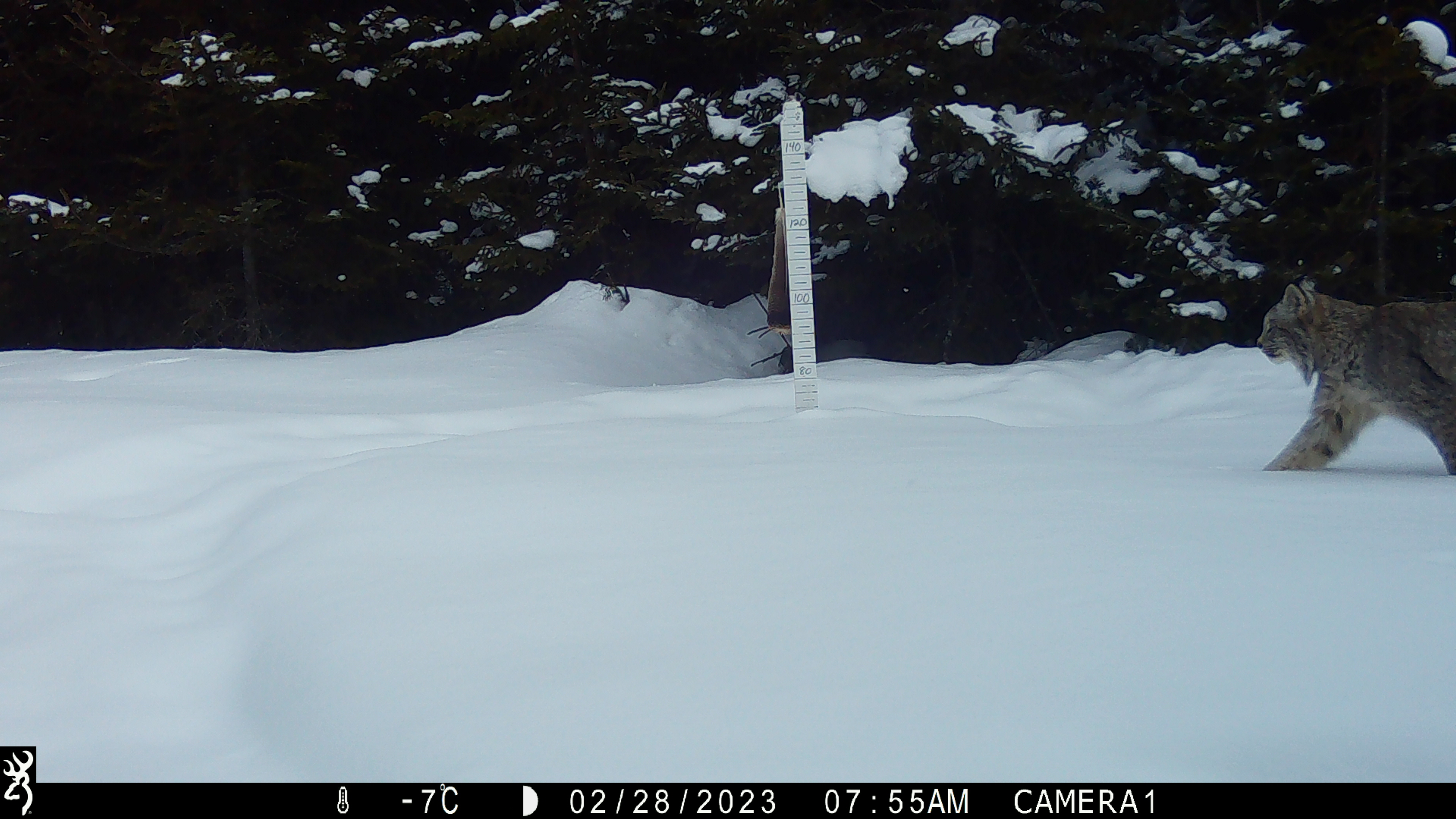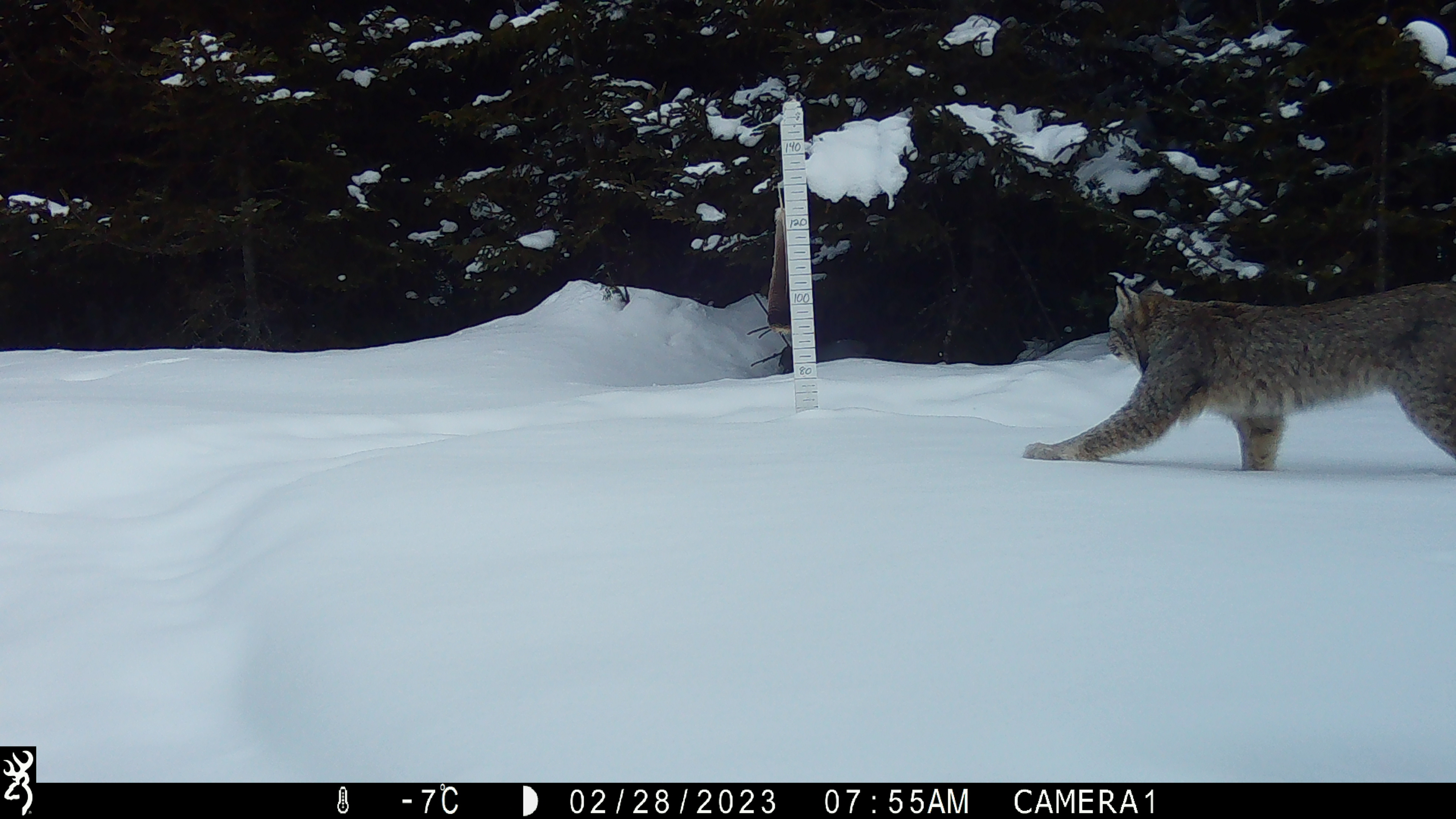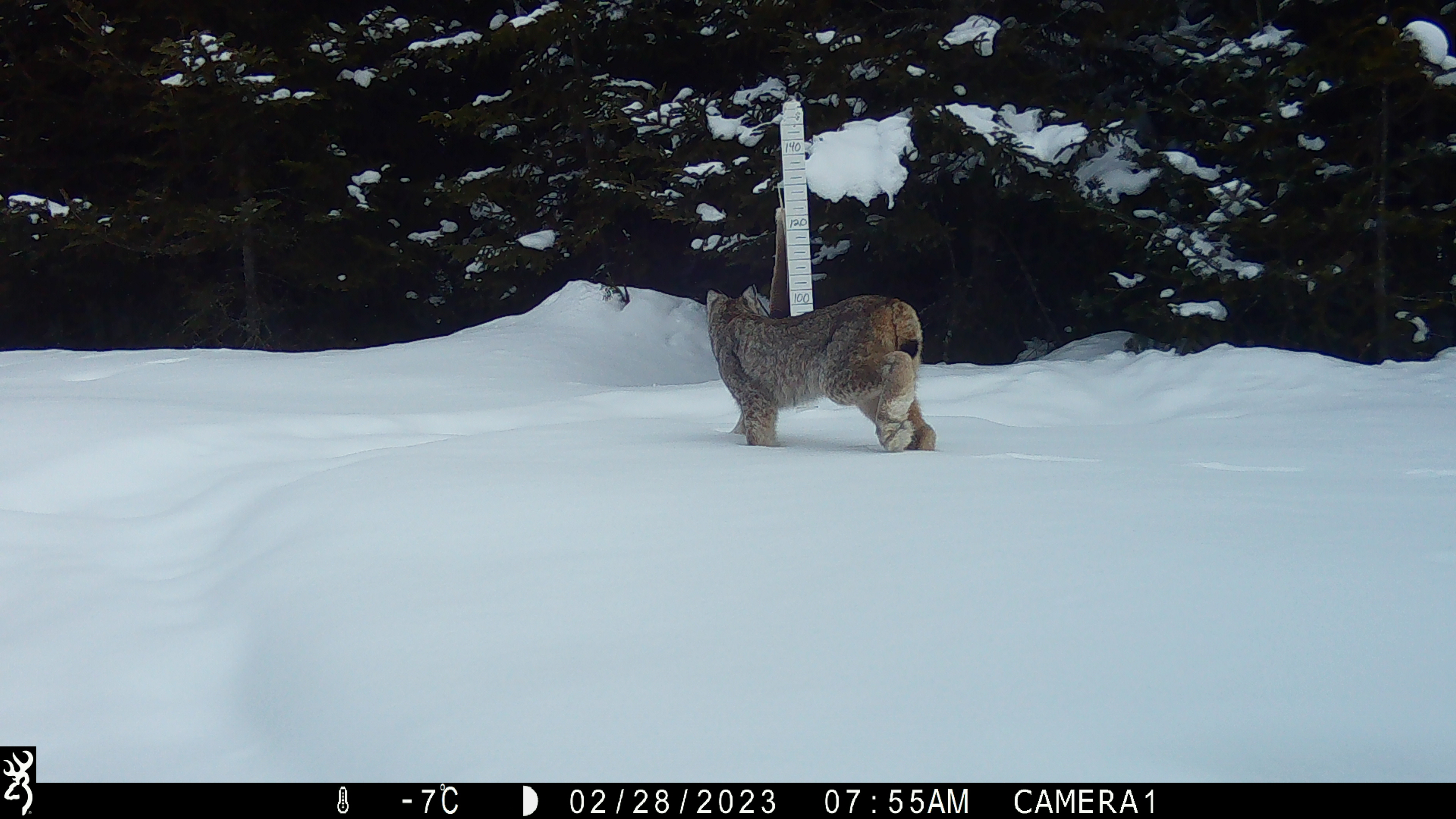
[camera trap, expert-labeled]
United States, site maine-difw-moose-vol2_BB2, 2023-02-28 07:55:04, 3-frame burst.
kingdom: Animalia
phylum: Chordata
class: Mammalia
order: Carnivora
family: Felidae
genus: Lynx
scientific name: Lynx canadensis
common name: canada lynx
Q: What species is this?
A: Canada lynx (Lynx canadensis).